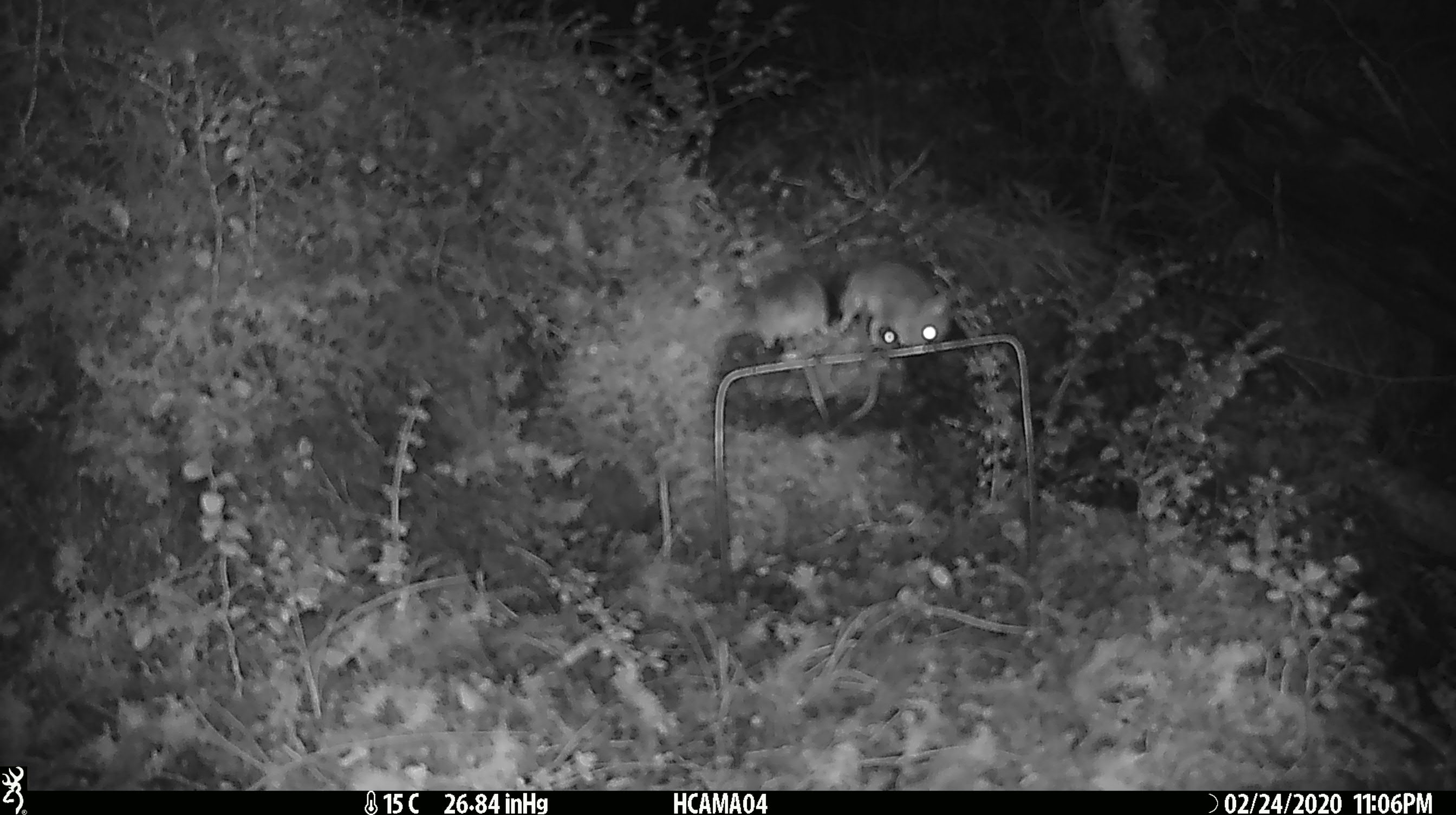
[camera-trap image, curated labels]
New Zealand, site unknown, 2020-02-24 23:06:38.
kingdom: Animalia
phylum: Chordata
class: Mammalia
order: Rodentia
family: Muridae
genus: Mus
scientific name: Mus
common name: mouse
Mouse (Mus).